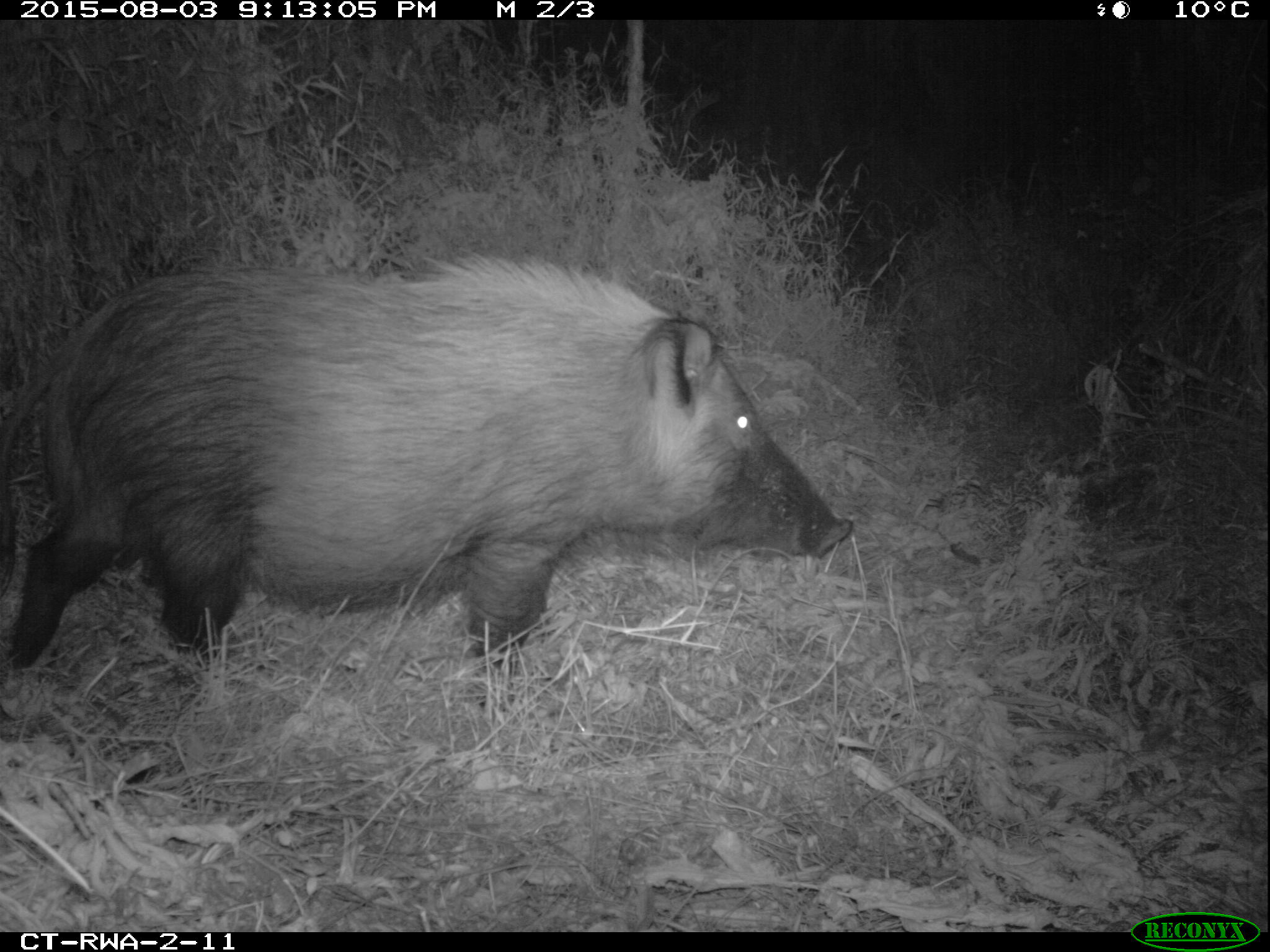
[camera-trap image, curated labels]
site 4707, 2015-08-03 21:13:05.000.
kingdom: Animalia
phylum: Chordata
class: Mammalia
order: Artiodactyla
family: Suidae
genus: Potamochoerus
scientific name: Potamochoerus larvatus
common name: bushpig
Potamochoerus larvatus (bushpig), count 1.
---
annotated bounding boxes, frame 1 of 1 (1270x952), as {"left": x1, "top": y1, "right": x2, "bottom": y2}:
potamochoerus larvatus: {"left": 0, "top": 251, "right": 849, "bottom": 710}